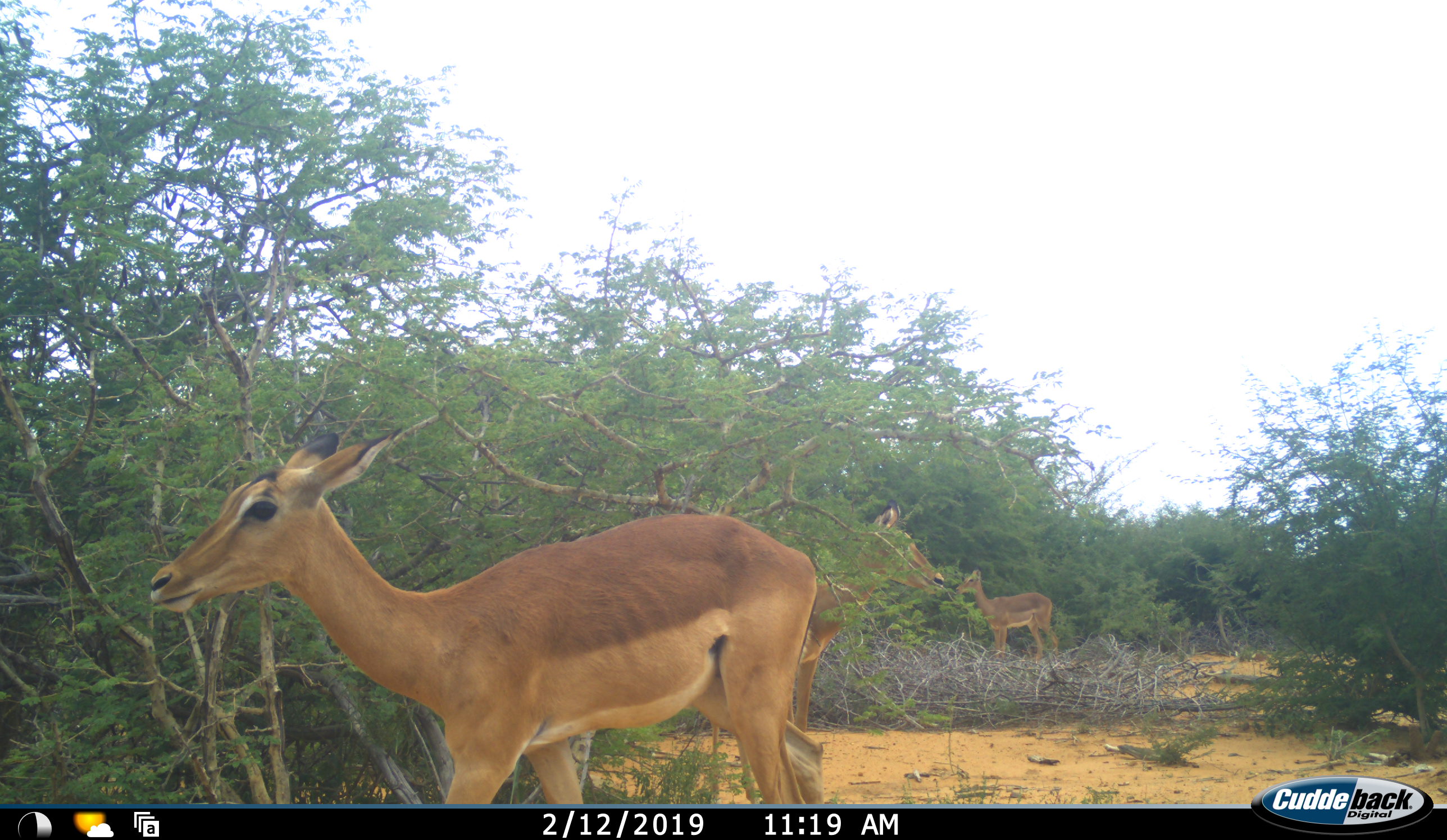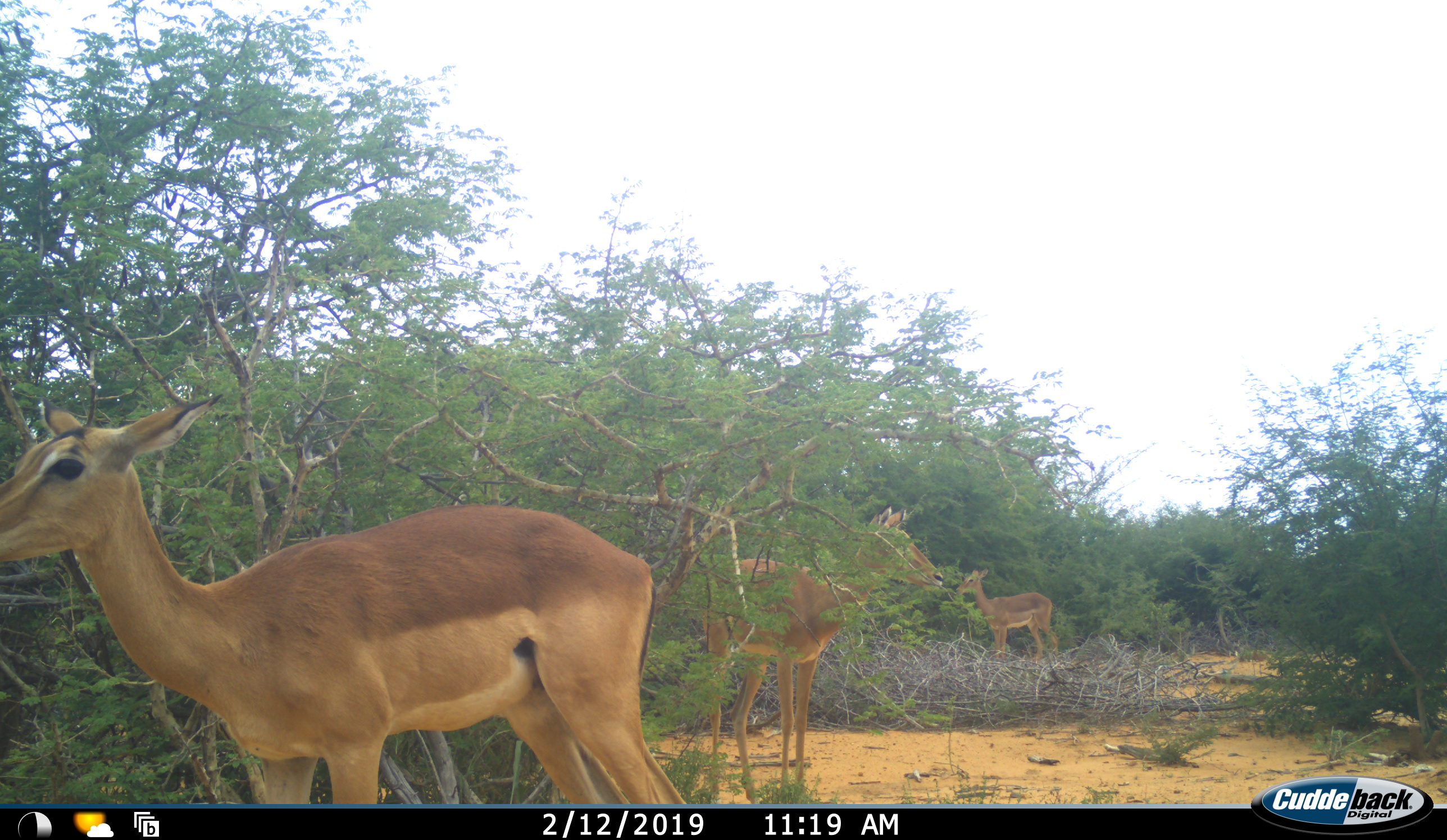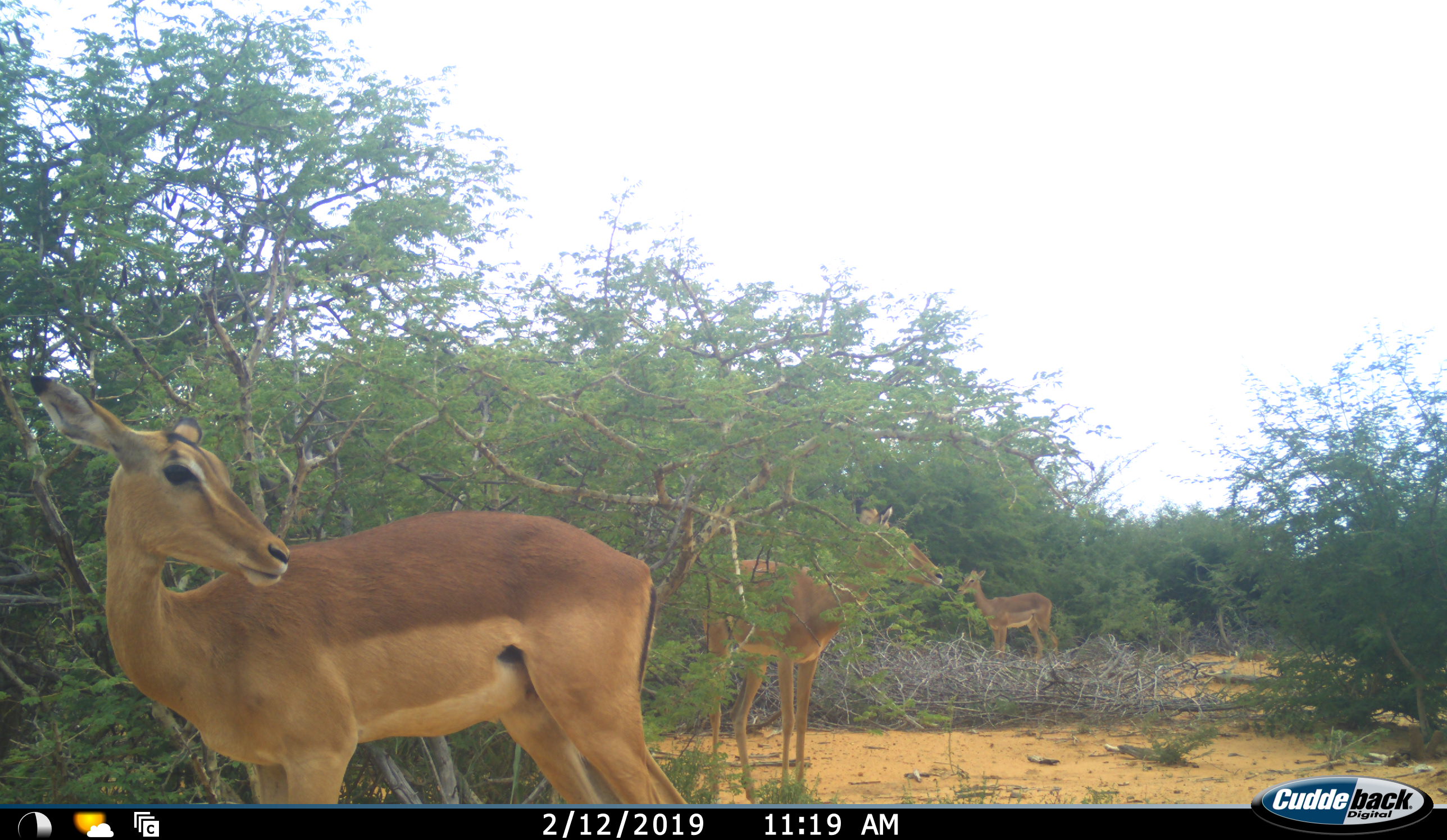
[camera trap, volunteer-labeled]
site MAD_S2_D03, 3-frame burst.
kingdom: Animalia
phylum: Chordata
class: Mammalia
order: Artiodactyla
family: Bovidae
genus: Aepyceros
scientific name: Aepyceros melampus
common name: impala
Impala (Aepyceros melampus), count 3. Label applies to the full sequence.